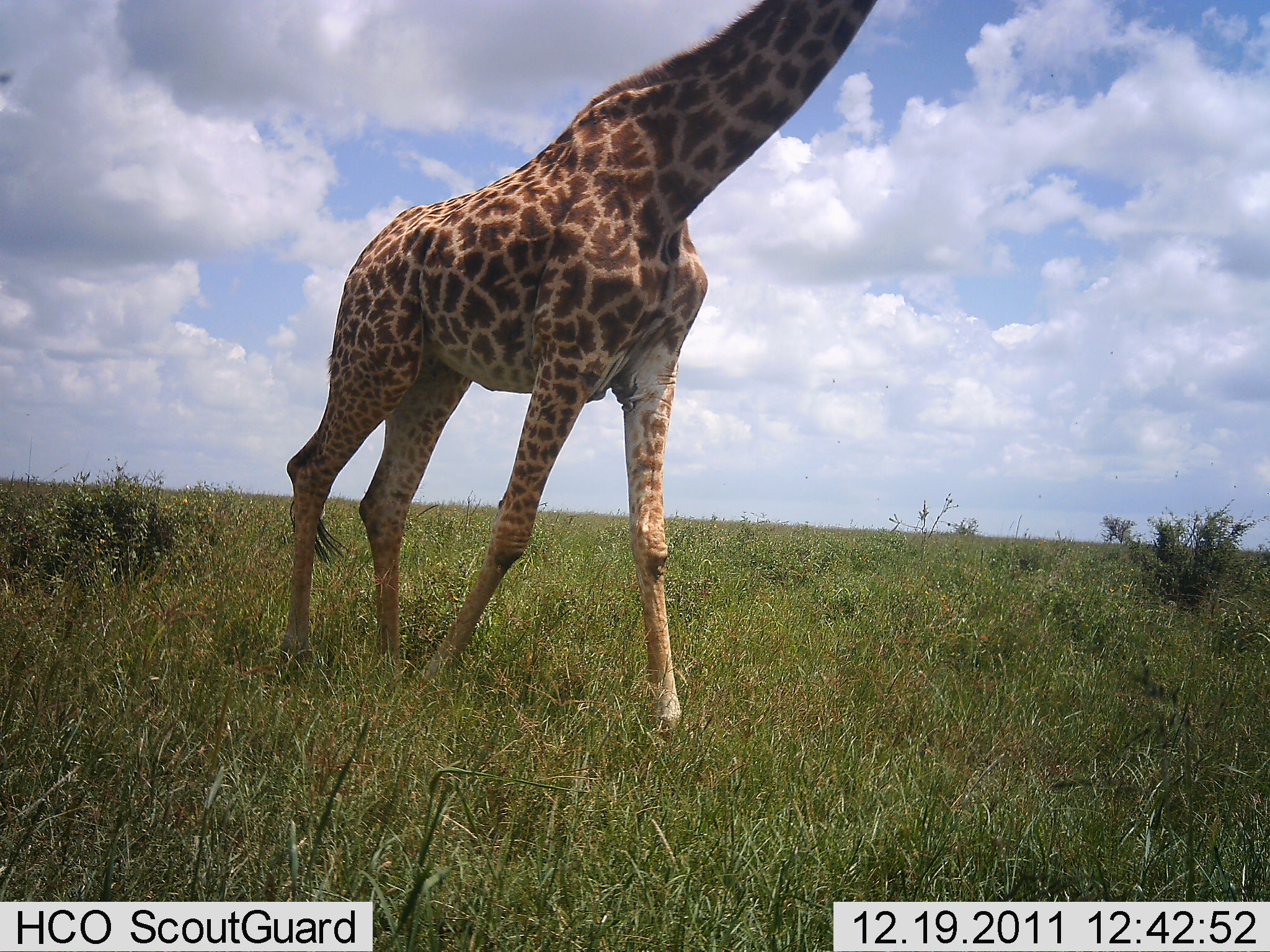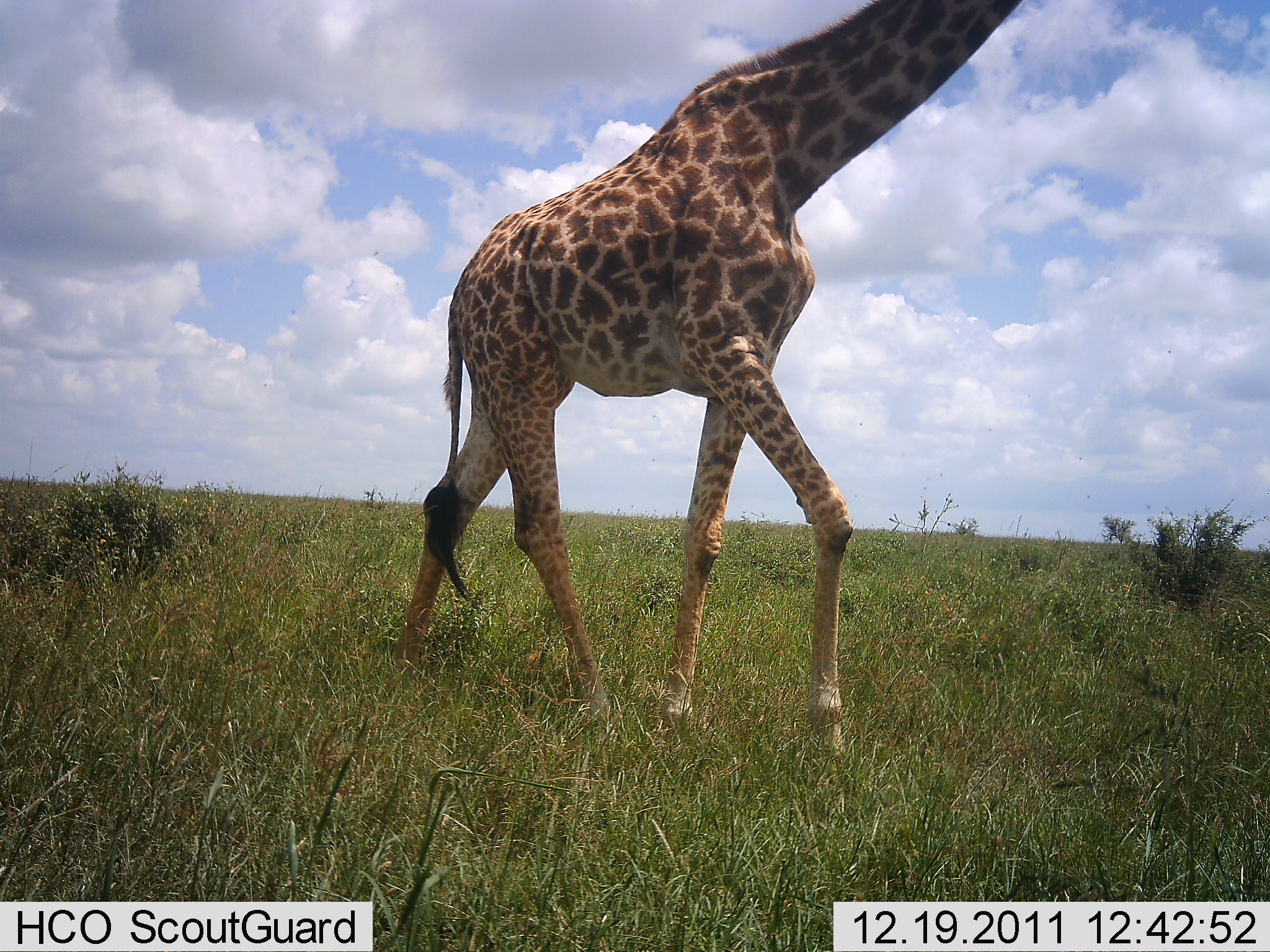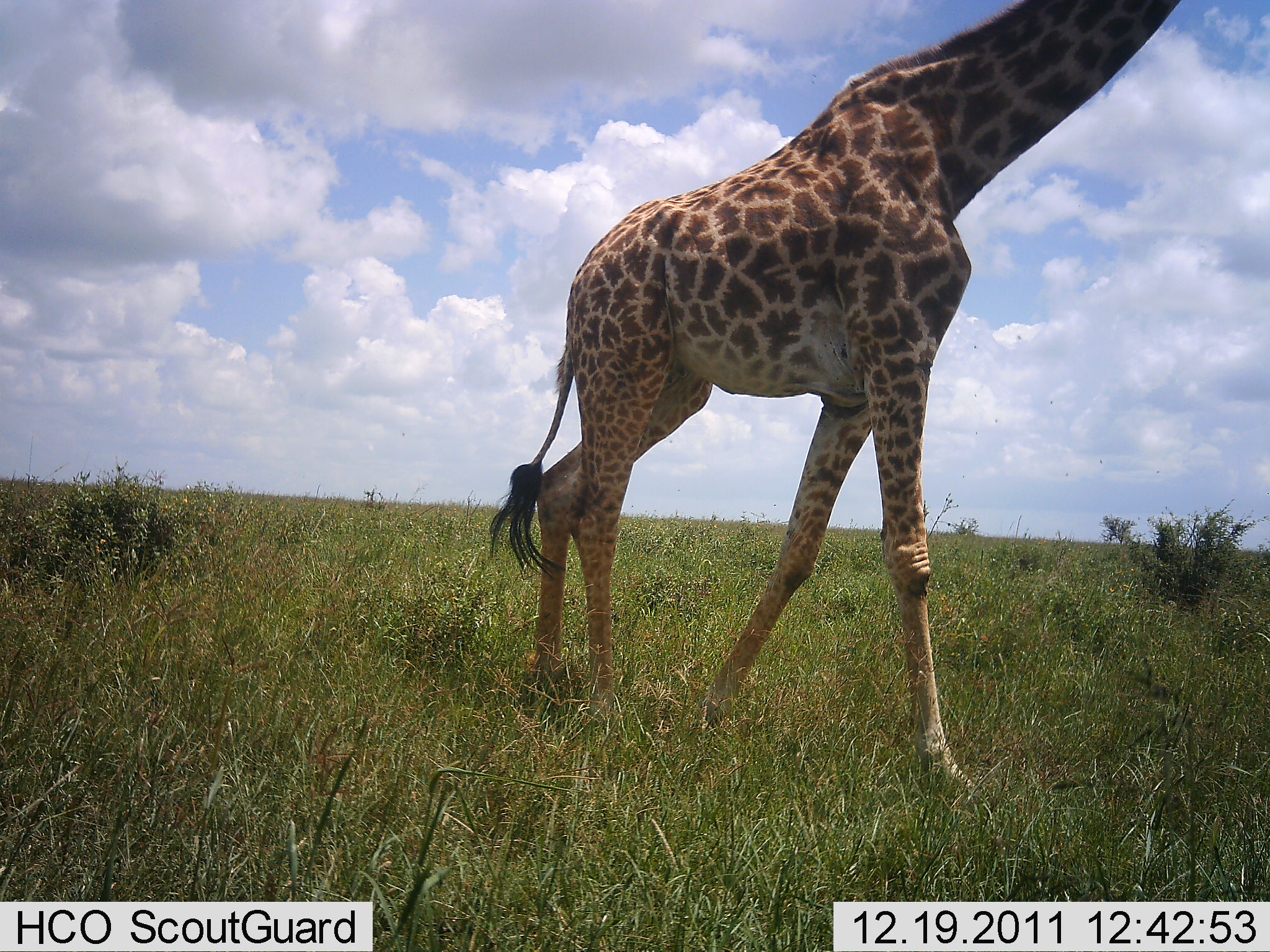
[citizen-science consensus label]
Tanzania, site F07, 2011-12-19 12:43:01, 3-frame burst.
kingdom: Animalia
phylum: Chordata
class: Mammalia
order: Artiodactyla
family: Giraffidae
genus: Giraffa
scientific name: Giraffa camelopardalis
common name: giraffe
Giraffe (Giraffa camelopardalis), count 1. Behavior (volunteer vote fractions): standing 0%, resting 0%, moving 100%, interacting 0%. Young present (vote fraction): 0%. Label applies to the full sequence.